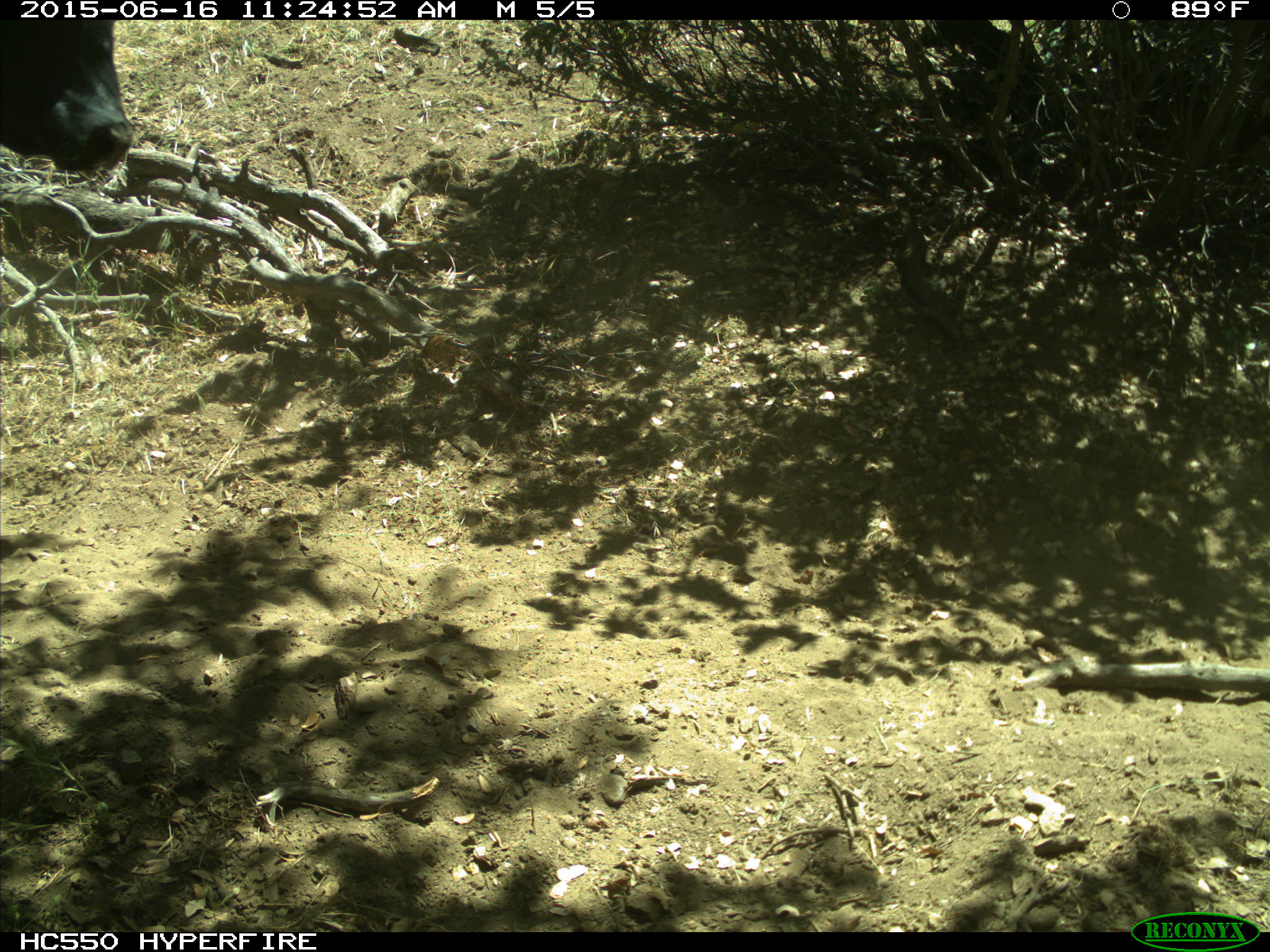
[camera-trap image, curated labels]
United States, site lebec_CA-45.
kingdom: Animalia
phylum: Chordata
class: Mammalia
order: Artiodactyla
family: Bovidae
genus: Bos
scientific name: Bos taurus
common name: domestic cow